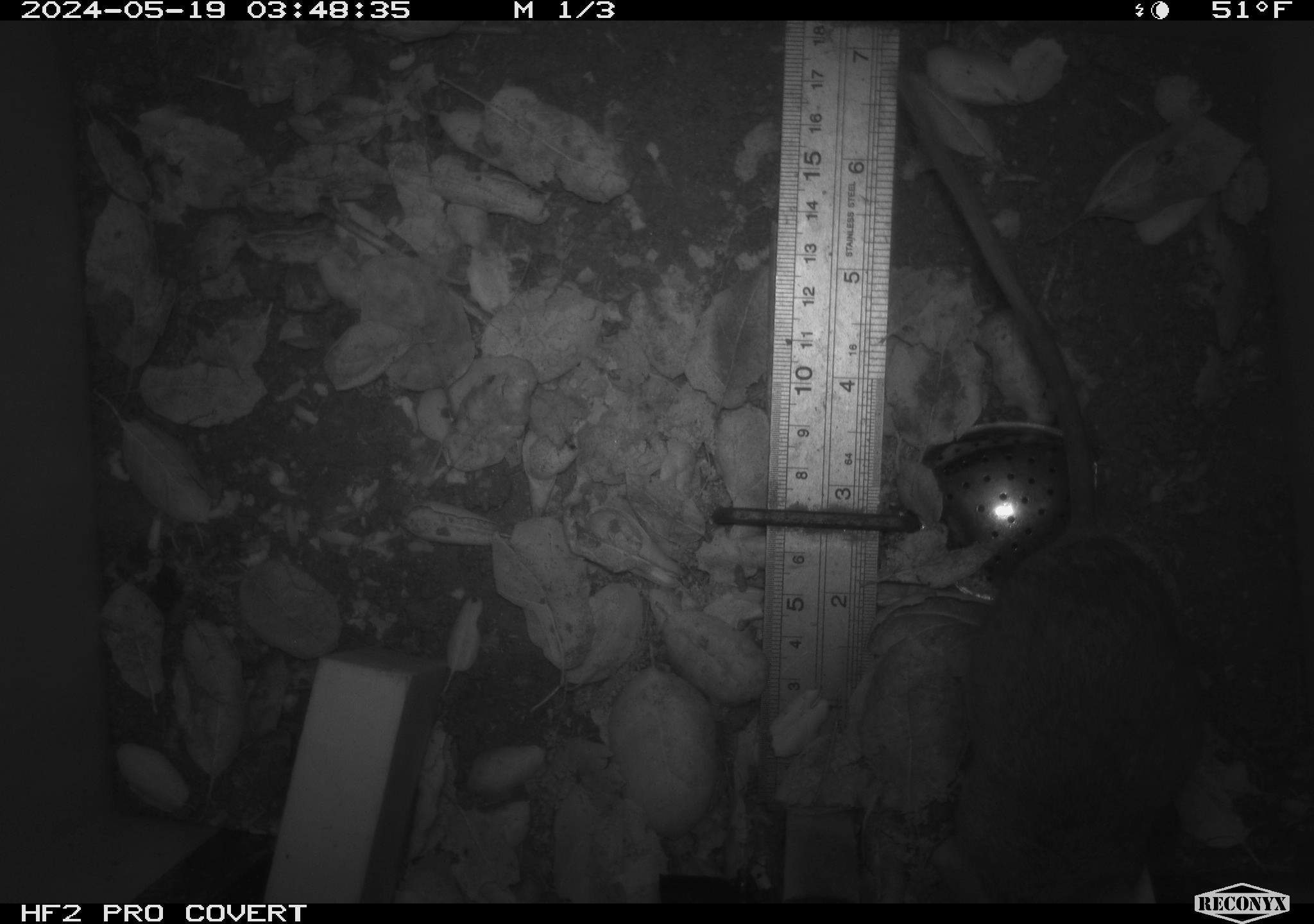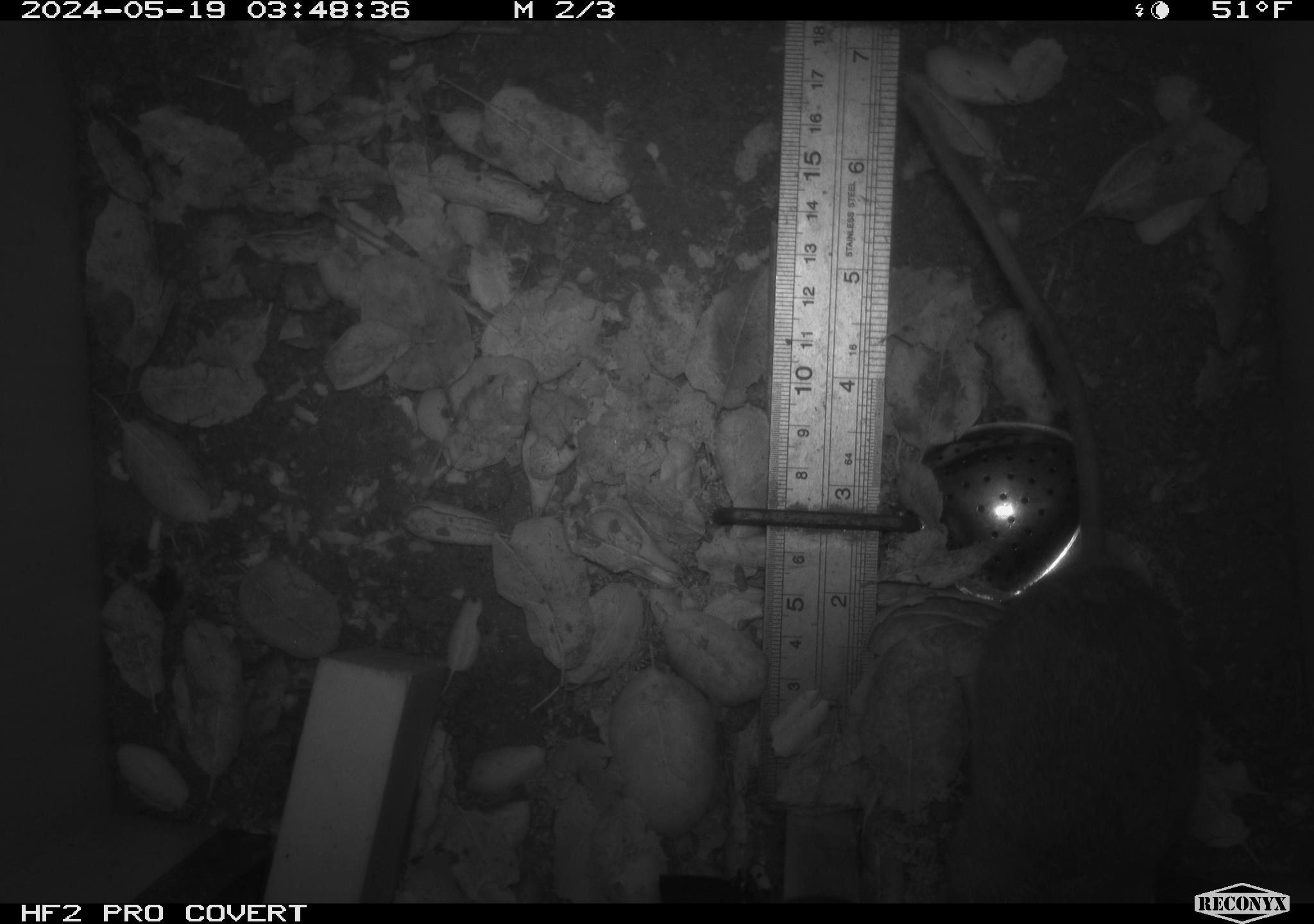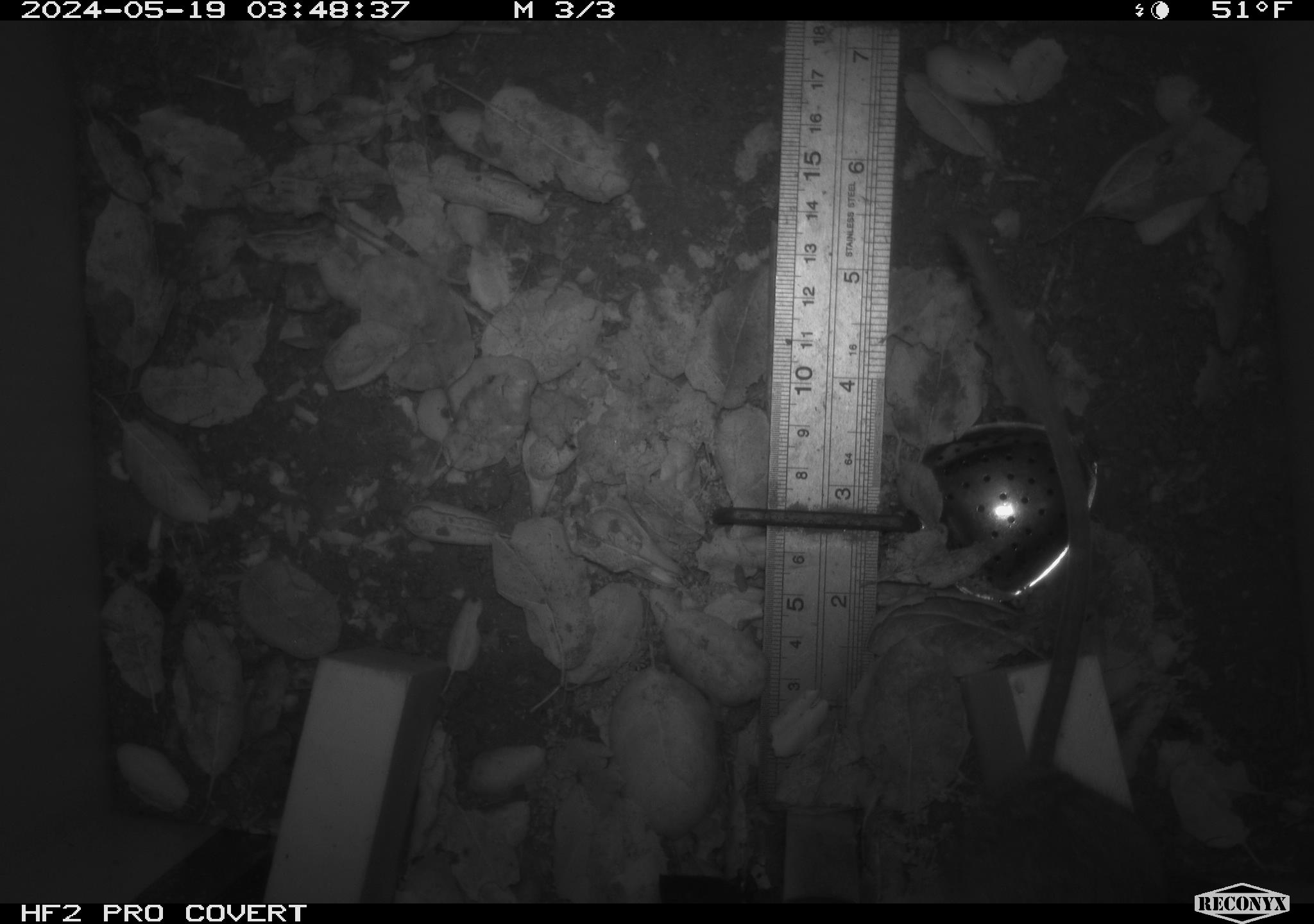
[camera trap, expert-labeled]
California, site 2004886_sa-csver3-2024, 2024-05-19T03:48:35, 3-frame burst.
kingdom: Animalia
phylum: Chordata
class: Mammalia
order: Rodentia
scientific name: Rodentia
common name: rodent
Rodent (Rodentia).